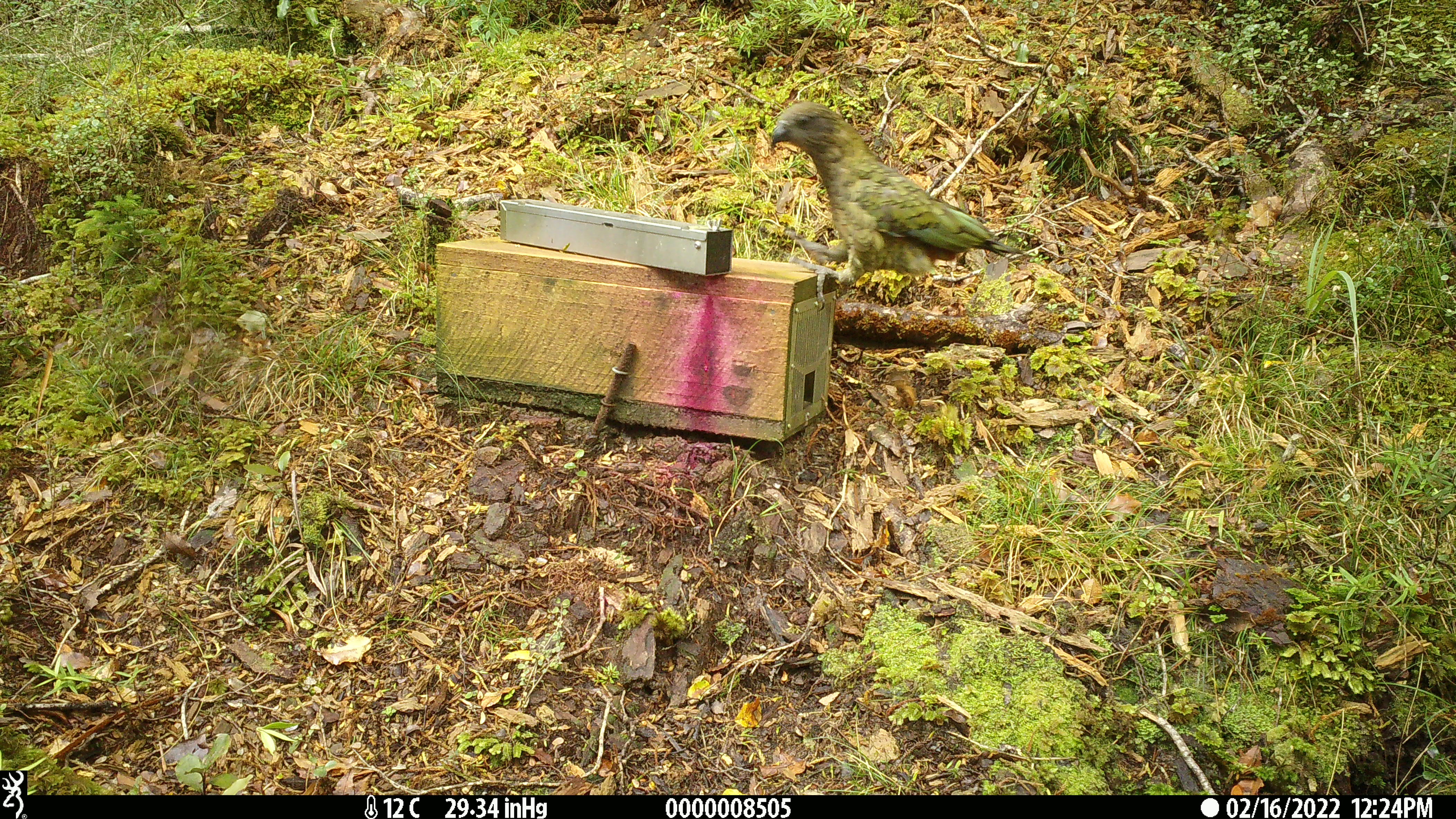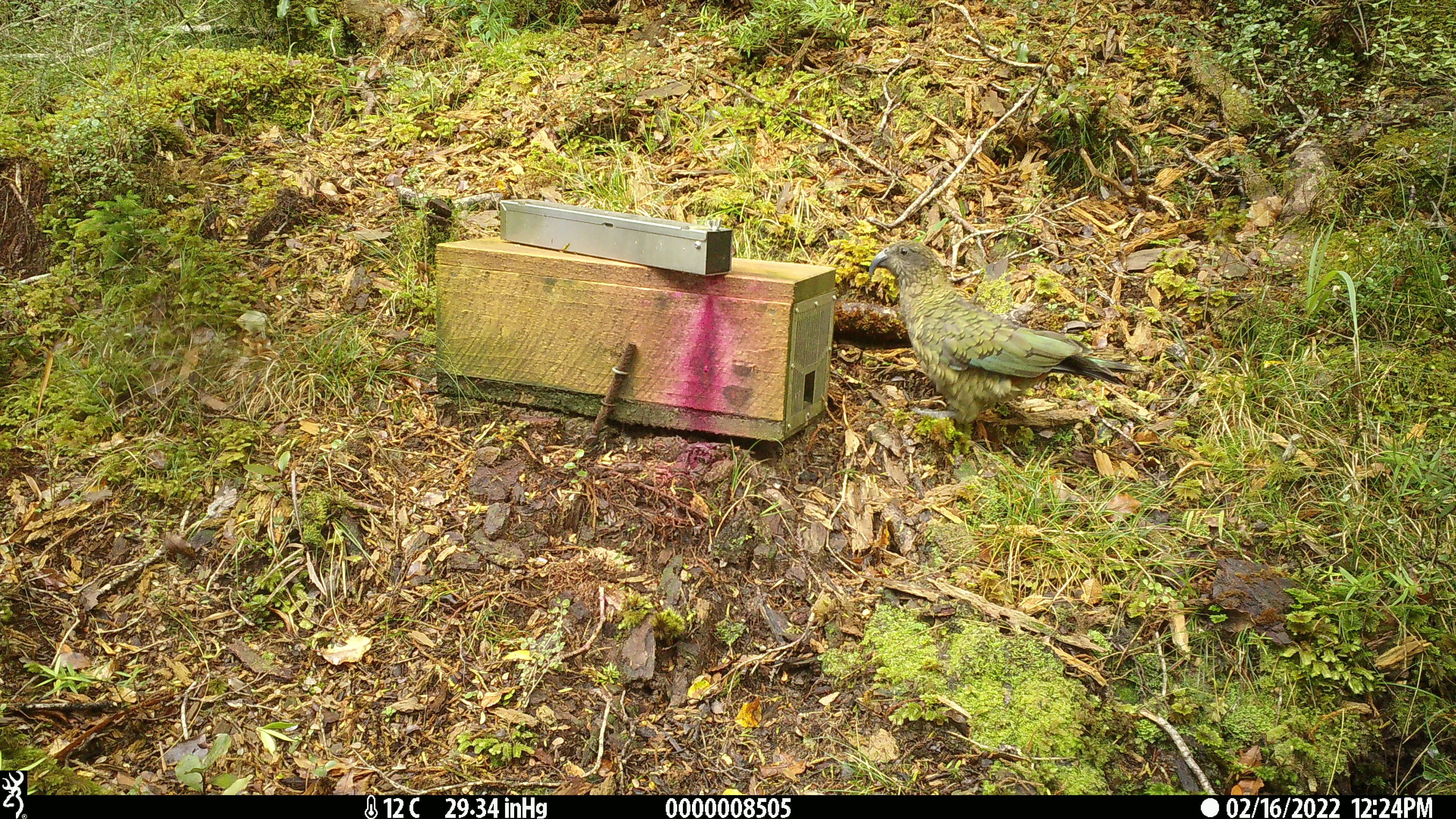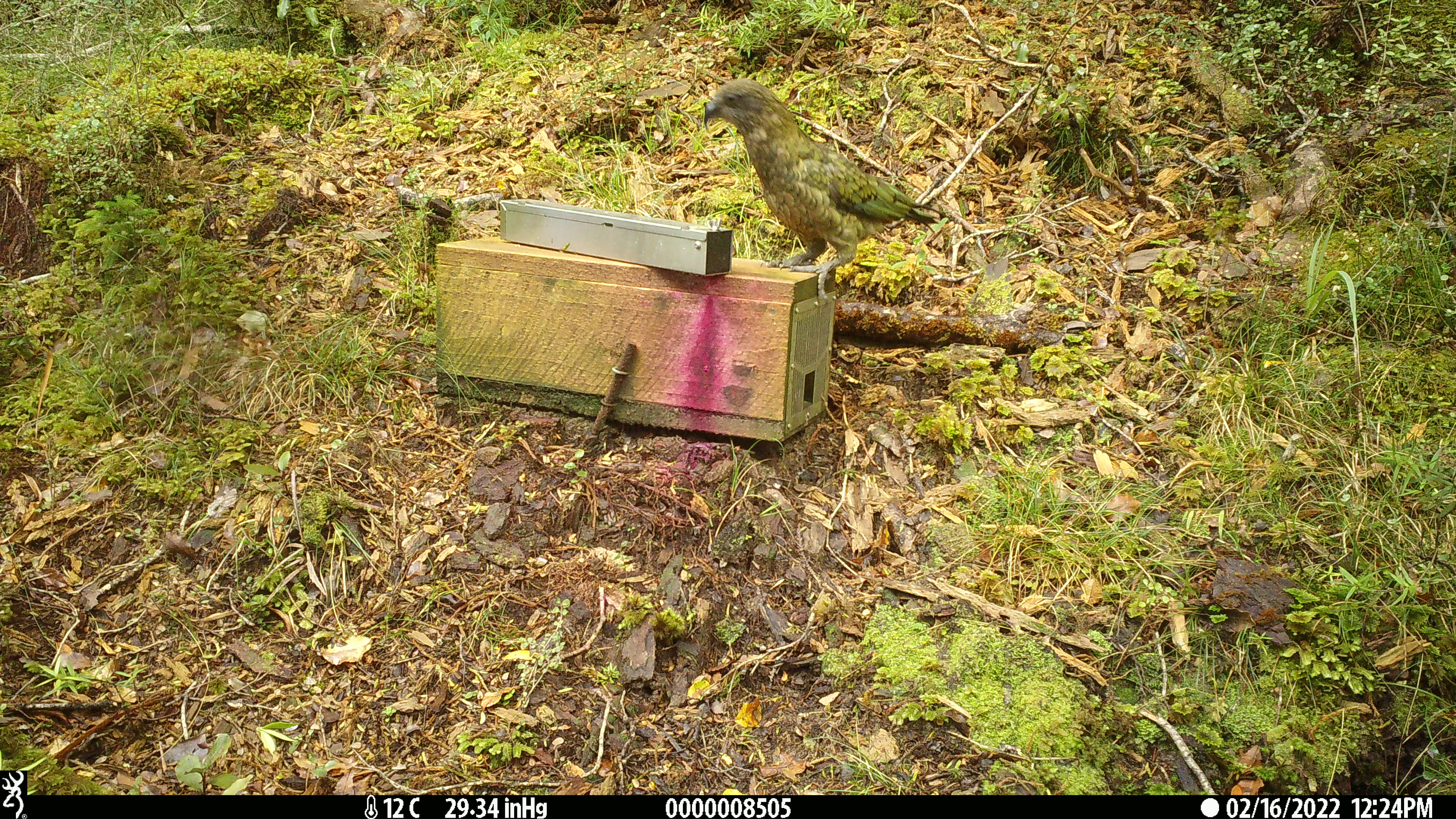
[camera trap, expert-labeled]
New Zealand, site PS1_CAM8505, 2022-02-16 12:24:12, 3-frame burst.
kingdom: Animalia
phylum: Chordata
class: Aves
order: Psittaciformes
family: Strigopidae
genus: Nestor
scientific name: Nestor notabilis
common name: kea